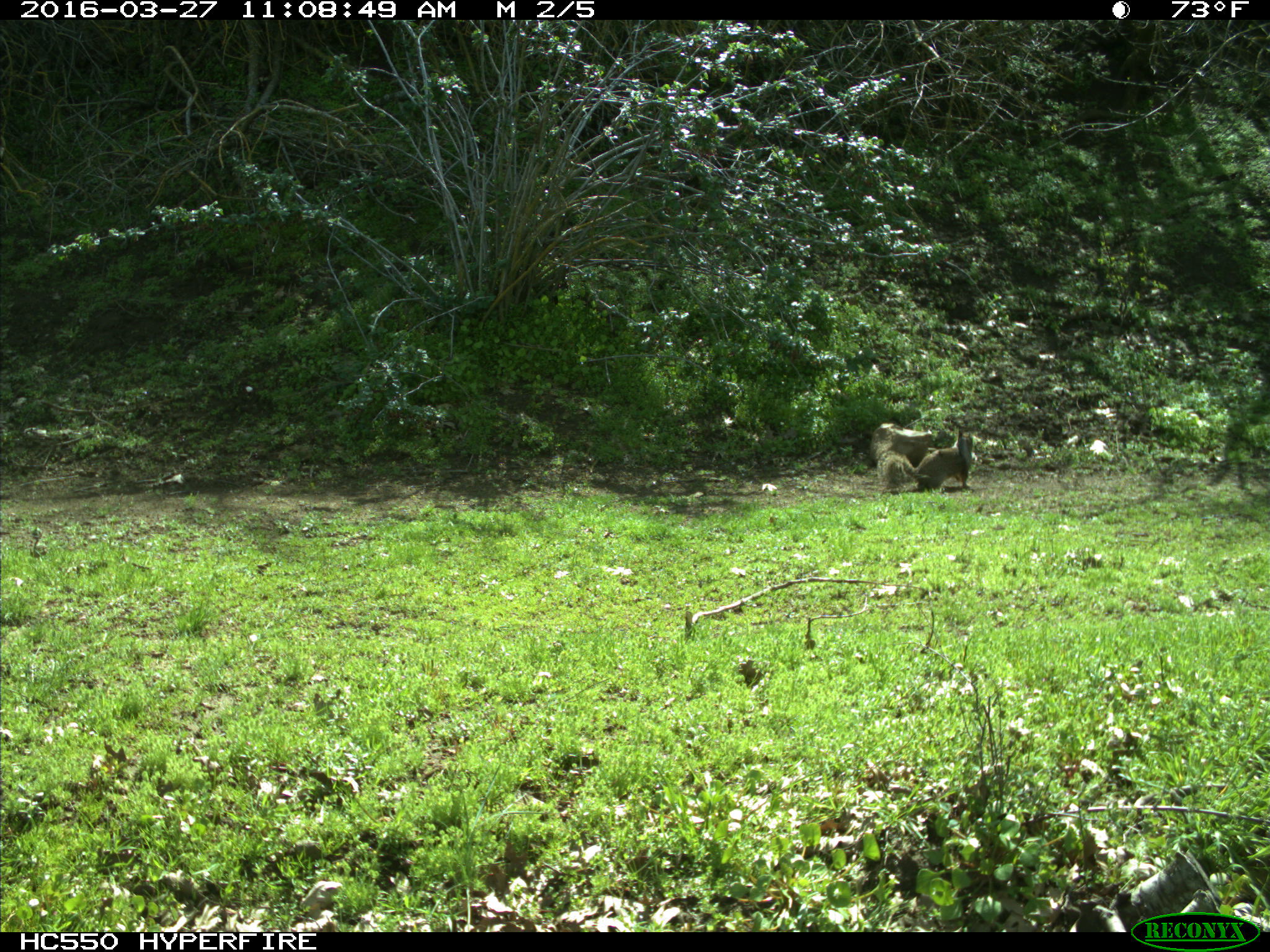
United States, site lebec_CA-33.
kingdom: Animalia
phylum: Chordata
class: Mammalia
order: Rodentia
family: Sciuridae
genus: Otospermophilus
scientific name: Otospermophilus beecheyi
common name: california ground squirrel